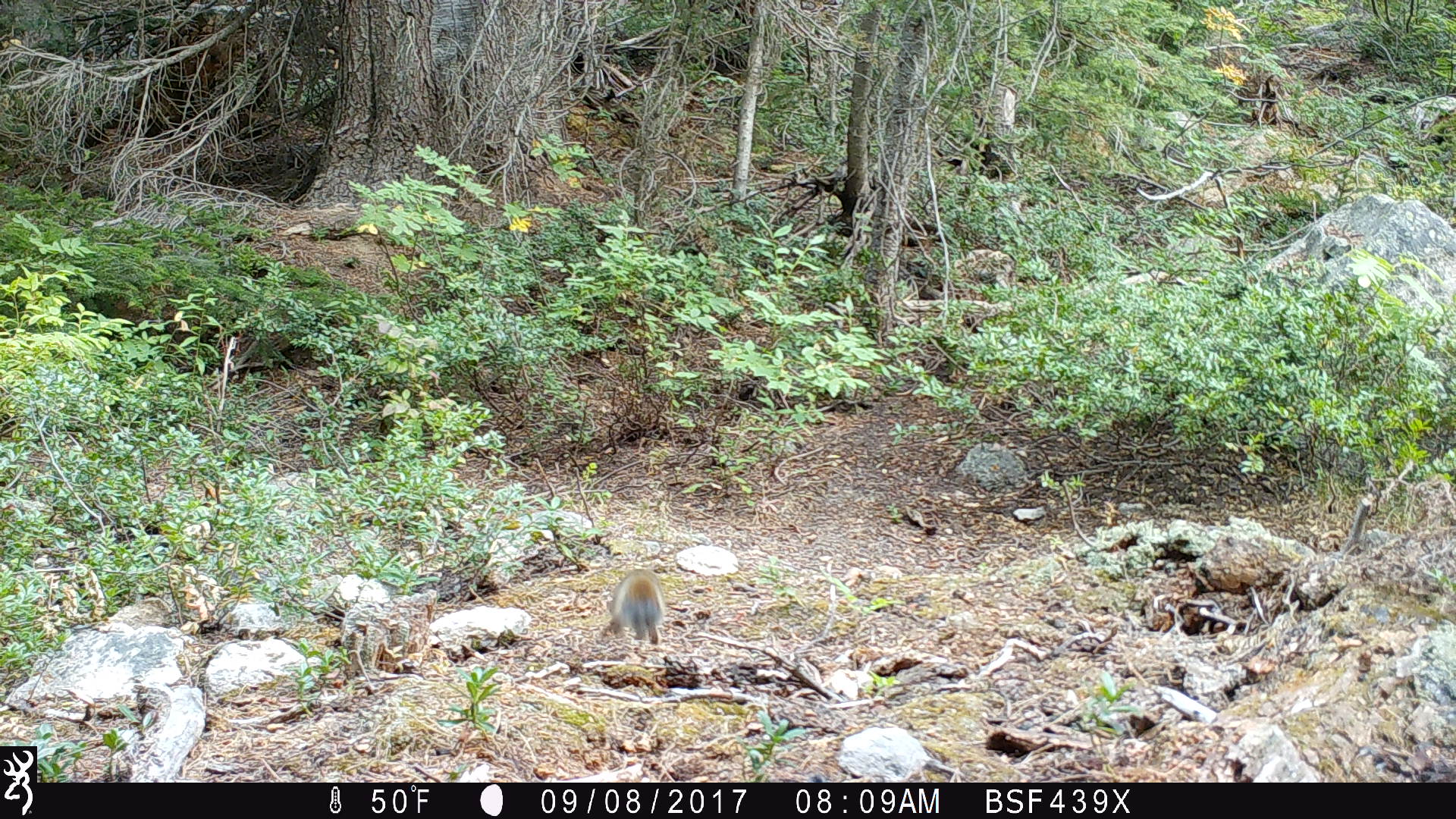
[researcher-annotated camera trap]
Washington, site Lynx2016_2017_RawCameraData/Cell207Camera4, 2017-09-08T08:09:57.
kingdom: Animalia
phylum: Chordata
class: Mammalia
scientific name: Mammalia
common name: small mammal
Small mammal (Mammalia). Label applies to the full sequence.